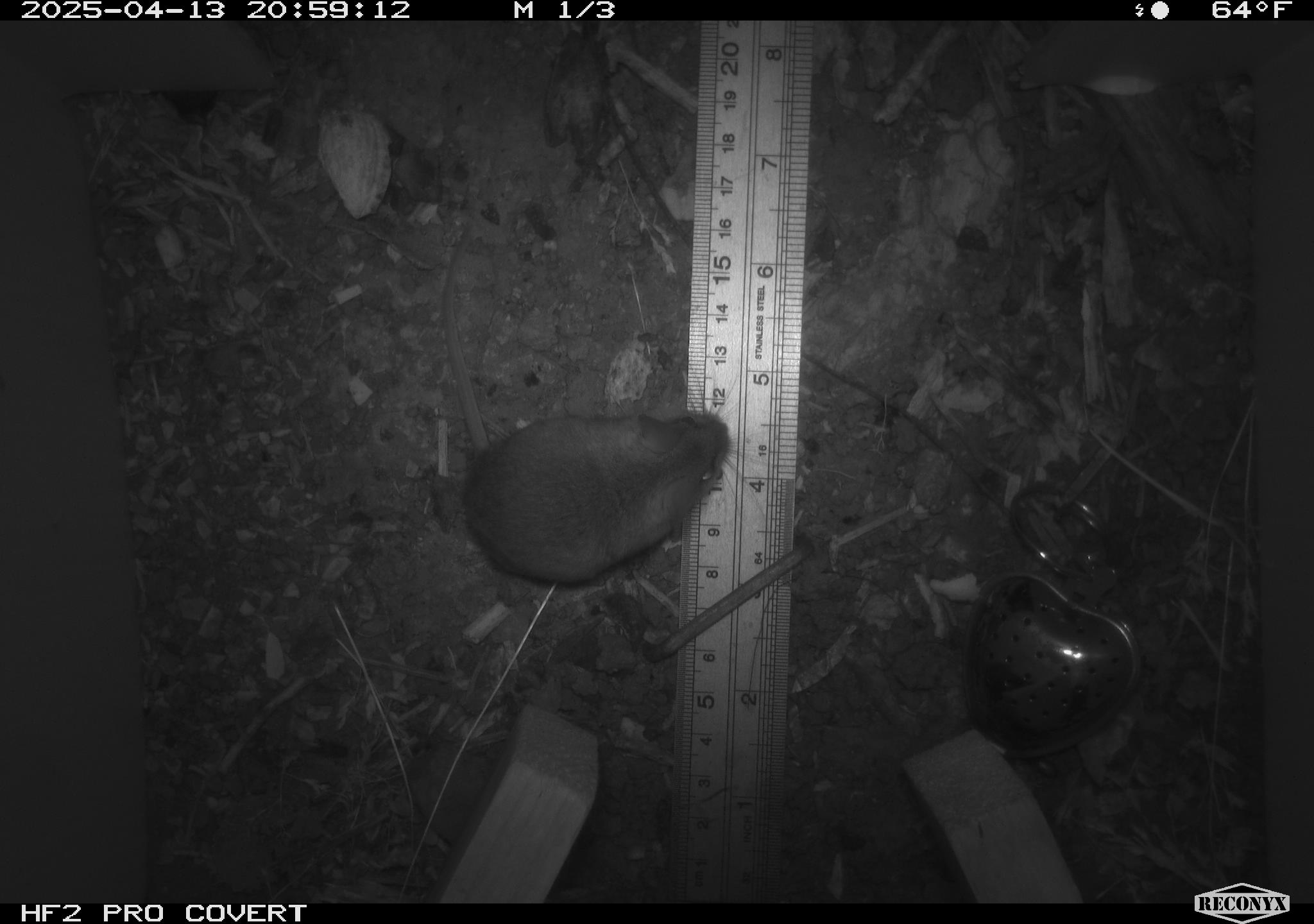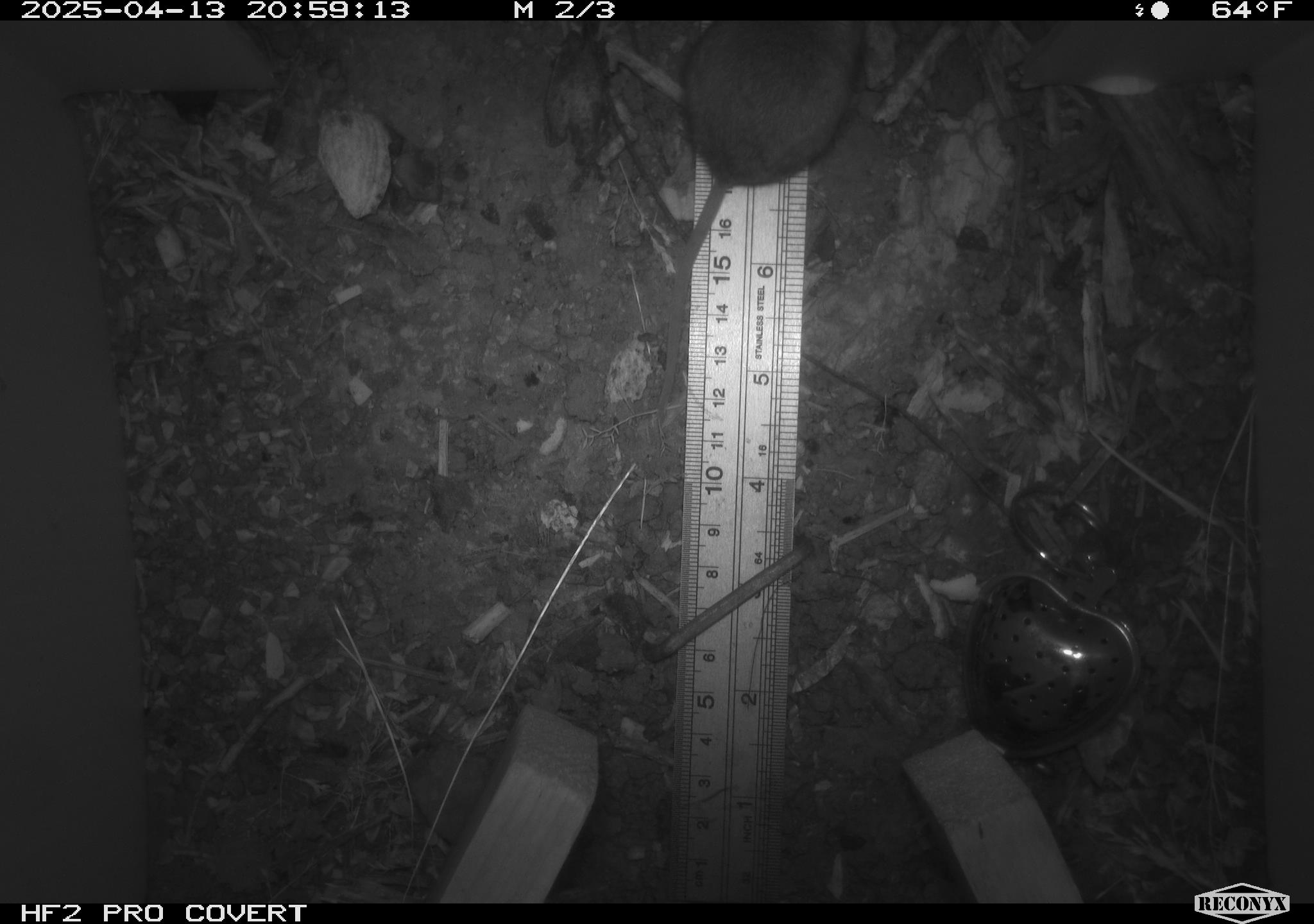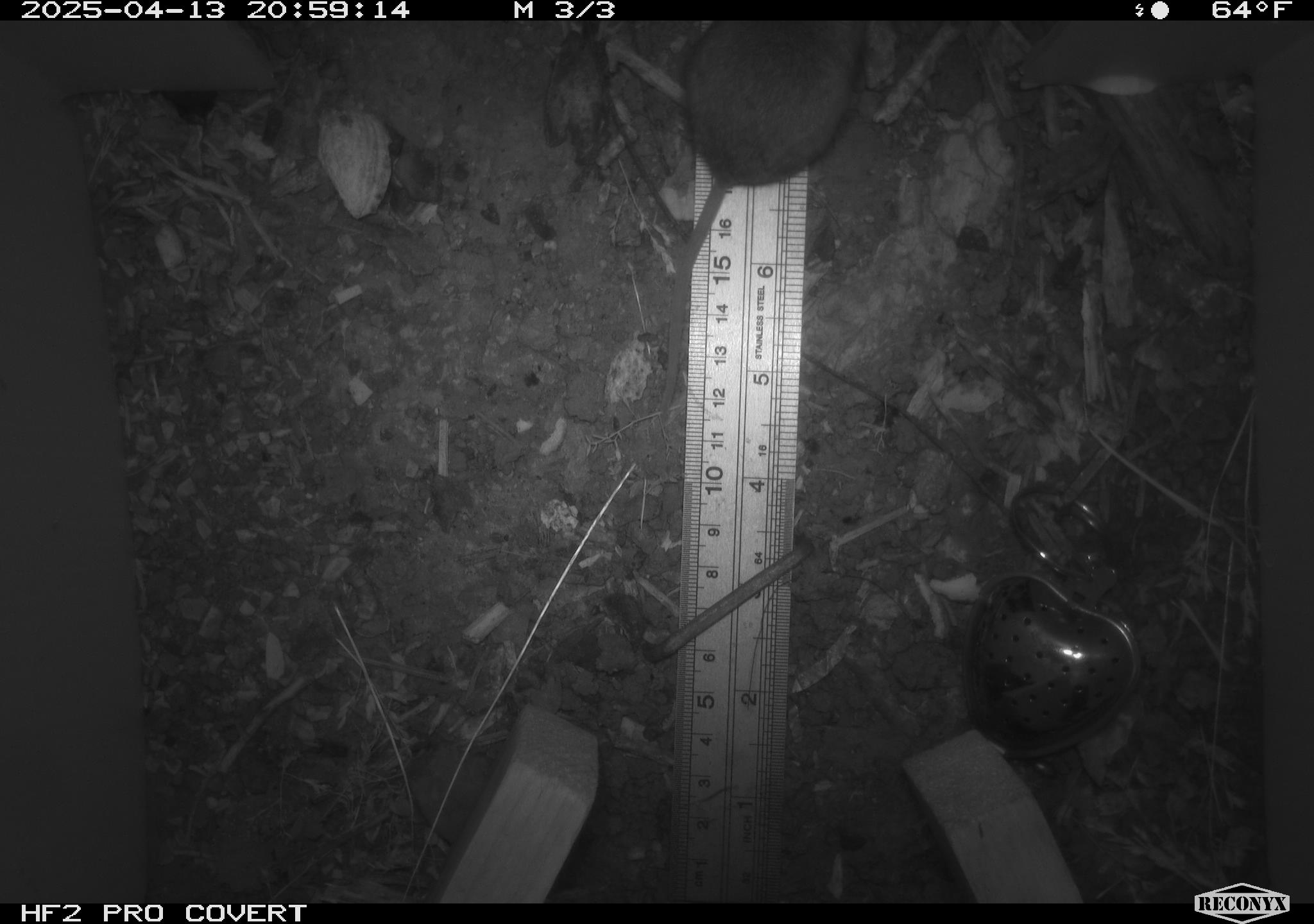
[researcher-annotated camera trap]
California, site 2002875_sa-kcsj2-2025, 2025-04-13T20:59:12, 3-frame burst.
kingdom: Animalia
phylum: Chordata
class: Mammalia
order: Rodentia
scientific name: Rodentia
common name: rodent